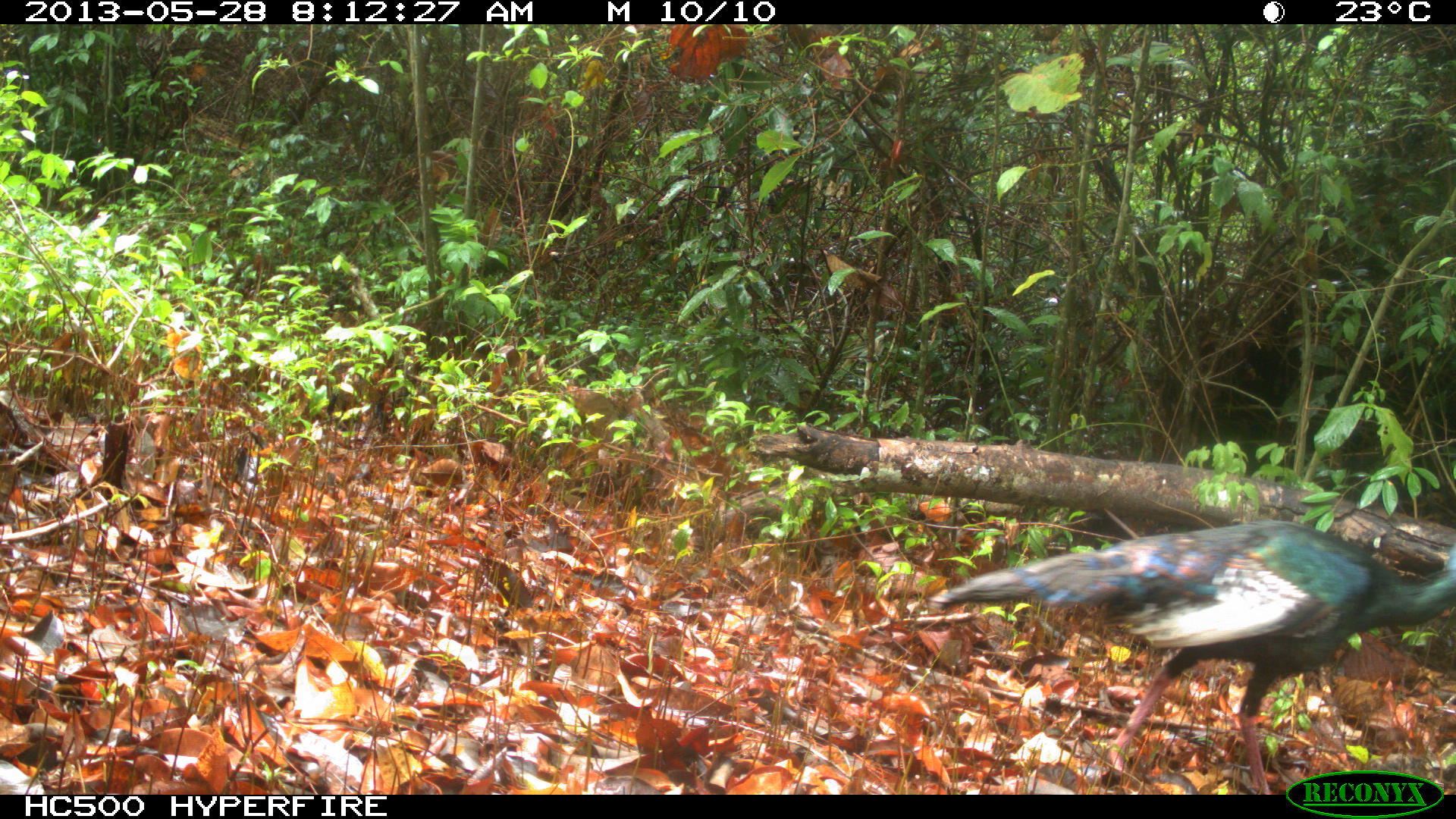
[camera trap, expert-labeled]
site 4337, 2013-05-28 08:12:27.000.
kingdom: Animalia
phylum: Chordata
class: Aves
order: Galliformes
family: Phasianidae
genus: Meleagris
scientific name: Meleagris ocellata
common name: ocellated turkey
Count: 1.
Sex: male.